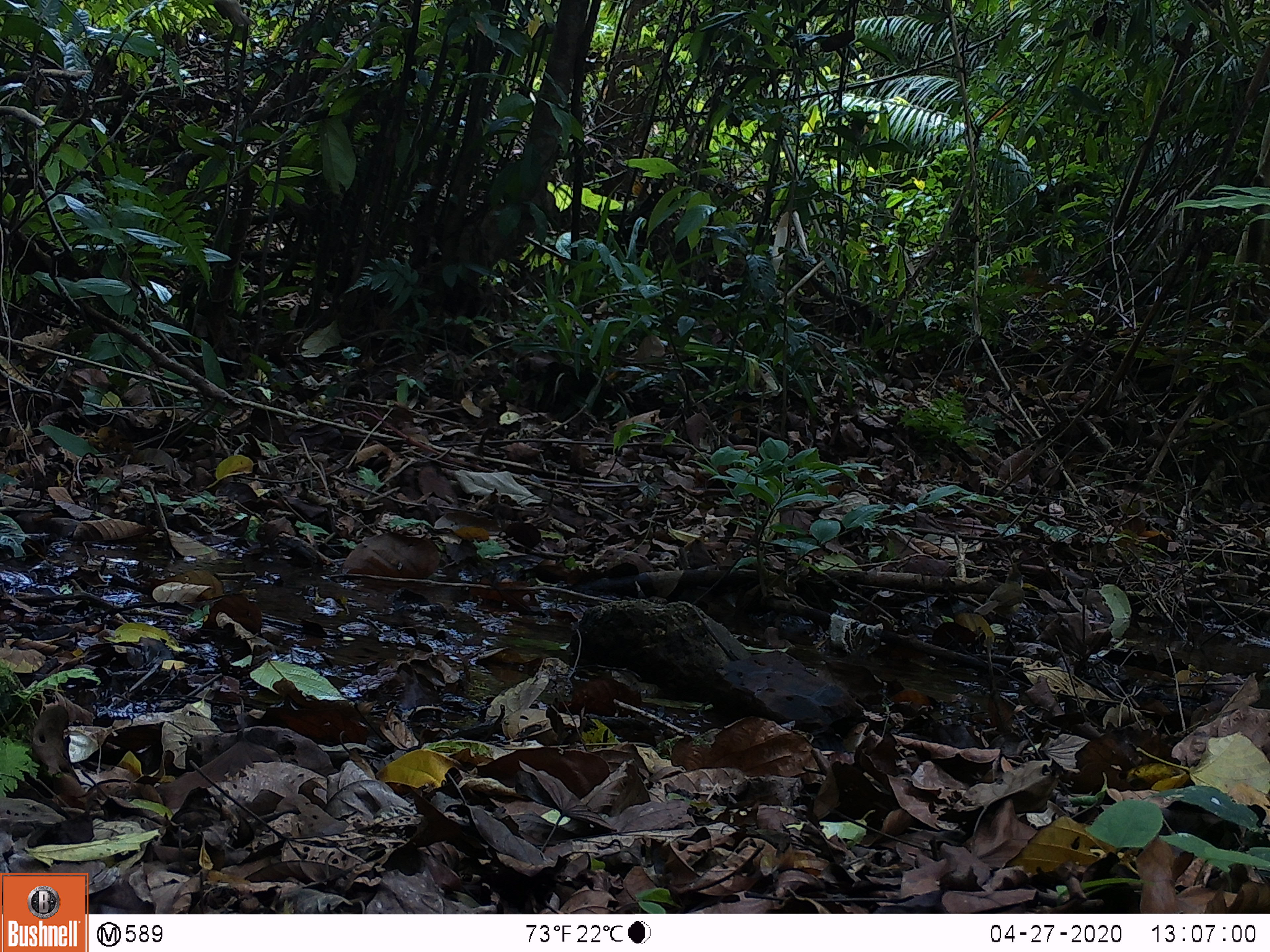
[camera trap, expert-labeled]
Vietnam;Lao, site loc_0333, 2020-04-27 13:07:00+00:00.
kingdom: Animalia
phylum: Chordata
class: Aves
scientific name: Aves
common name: bird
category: unidentified bird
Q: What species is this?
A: Unidentified bird (bird) (Aves).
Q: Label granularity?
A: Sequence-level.